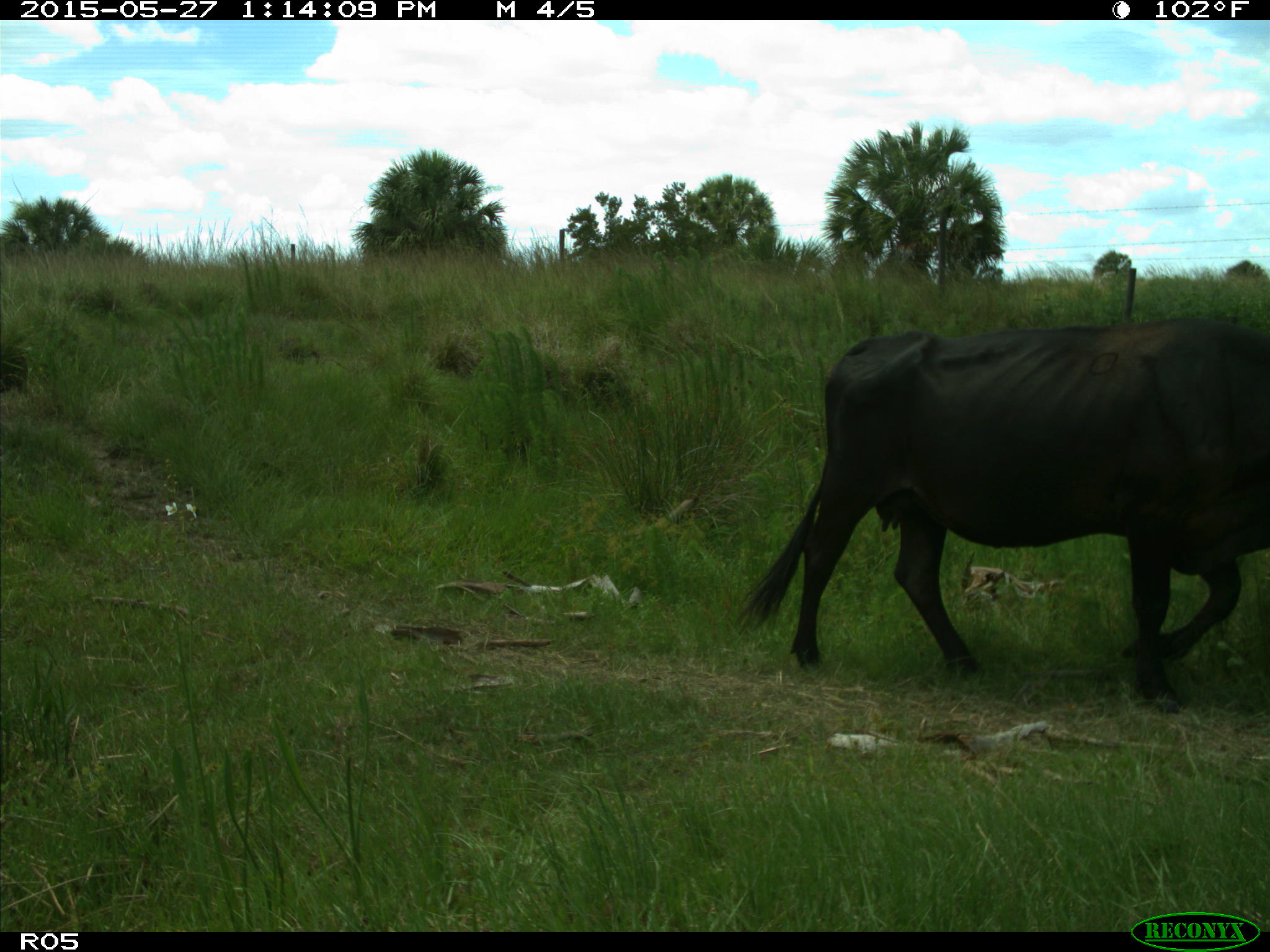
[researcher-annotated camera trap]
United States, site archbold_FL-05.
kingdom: Animalia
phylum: Chordata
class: Mammalia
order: Artiodactyla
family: Bovidae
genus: Bos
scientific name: Bos taurus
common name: domestic cow